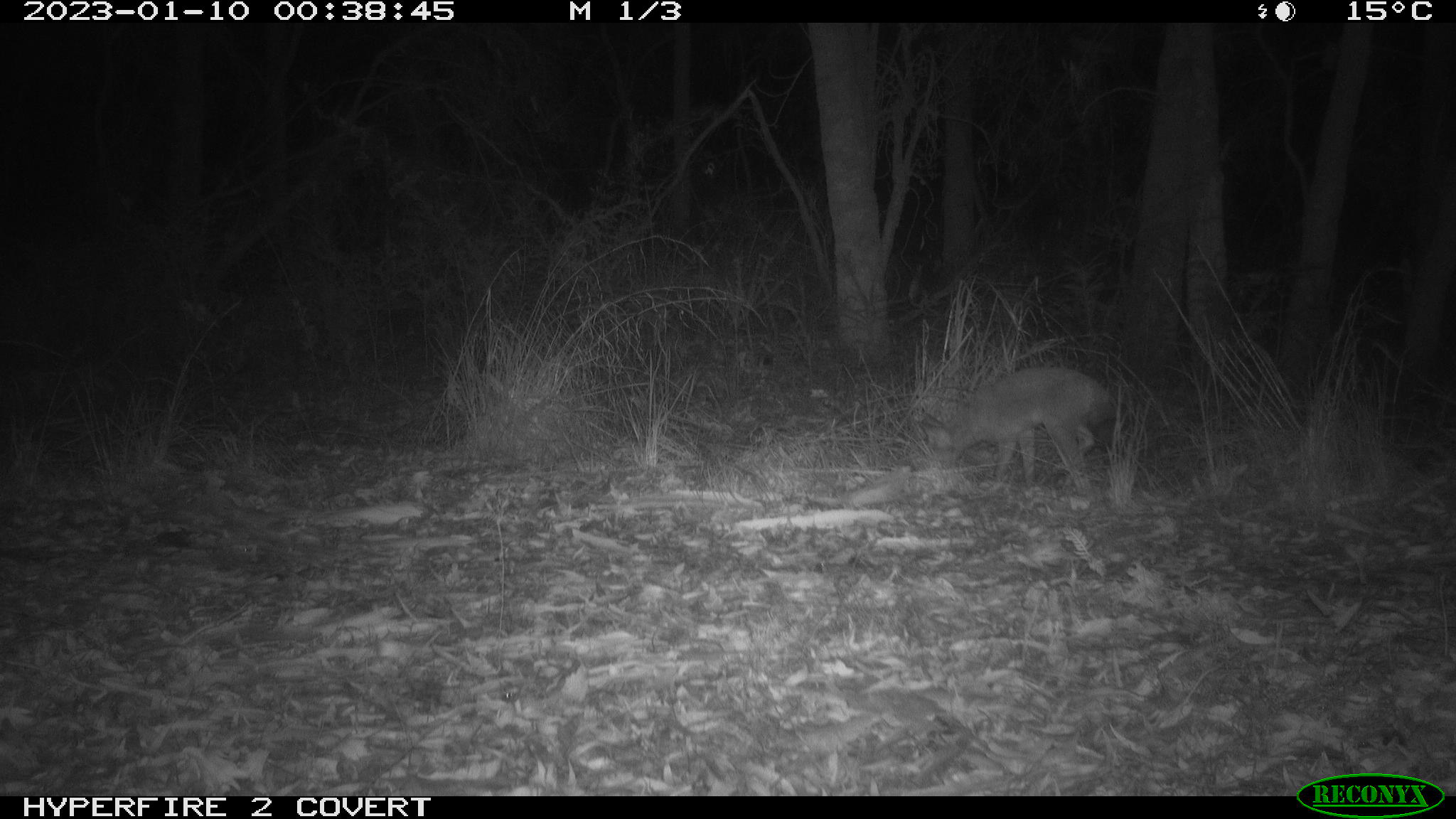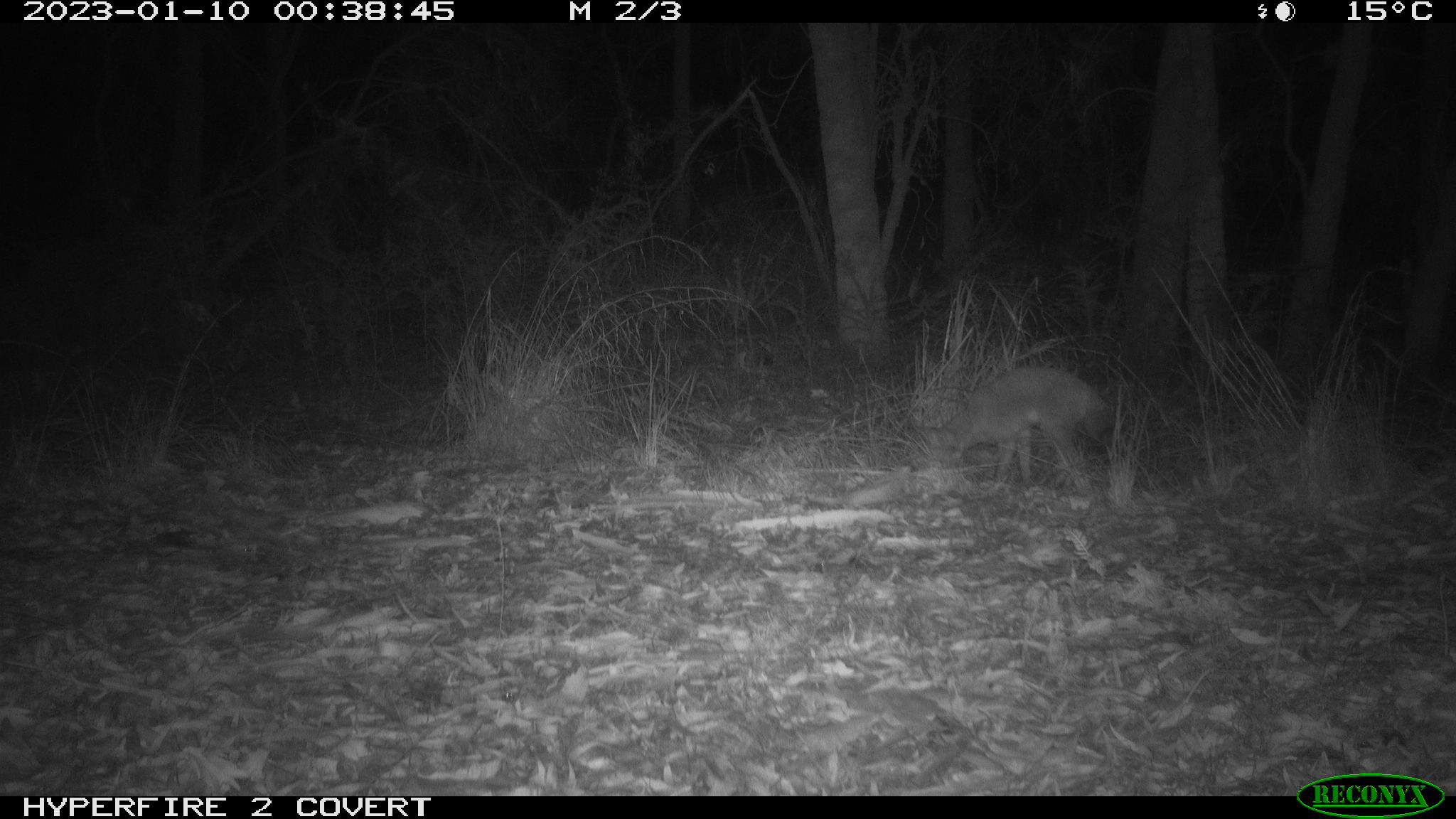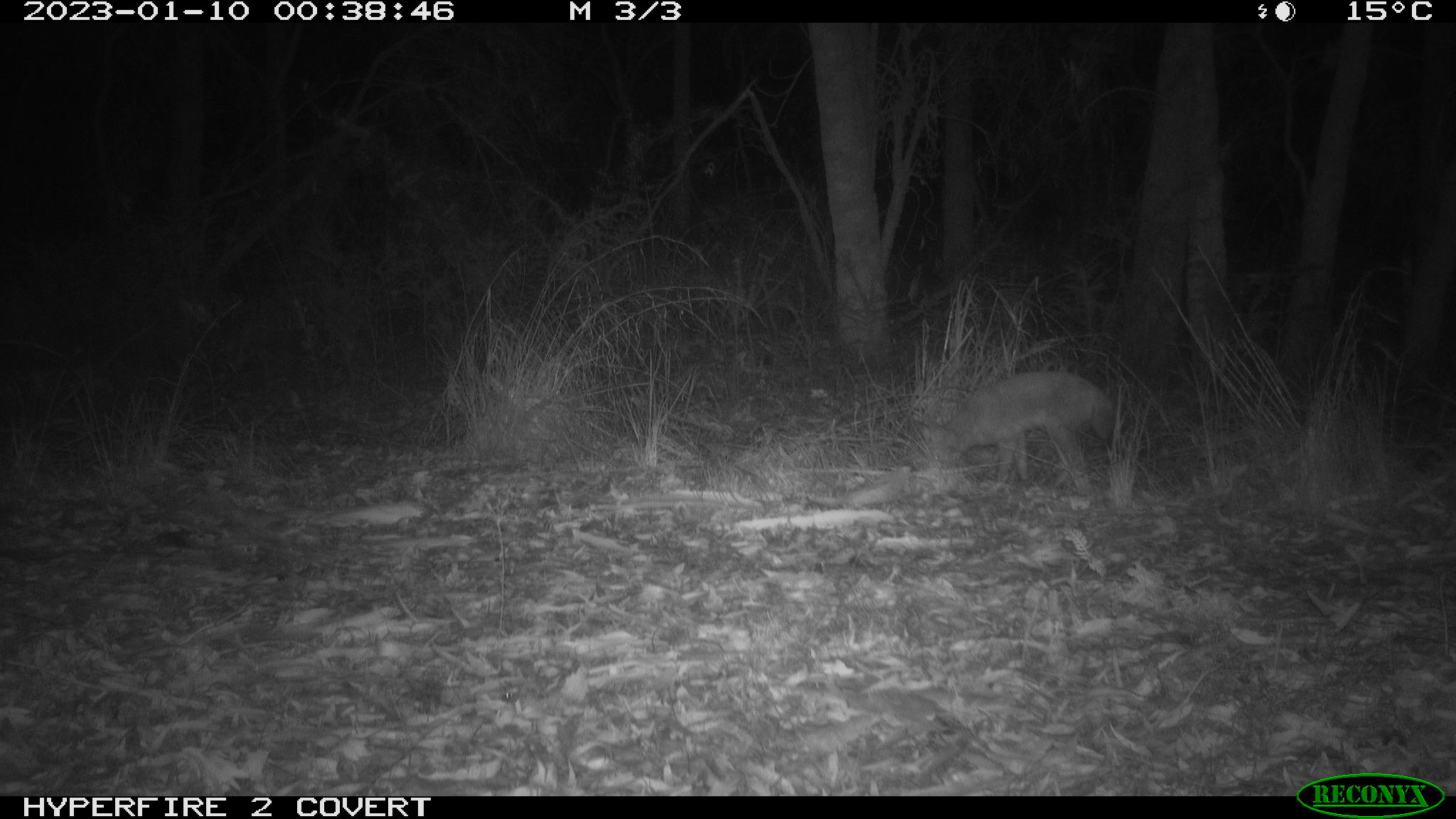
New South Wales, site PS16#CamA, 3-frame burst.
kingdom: Animalia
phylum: Chordata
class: Mammalia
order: Carnivora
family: Canidae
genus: Vulpes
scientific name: Vulpes vulpes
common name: red fox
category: fox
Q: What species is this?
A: Fox (red fox) (Vulpes vulpes).